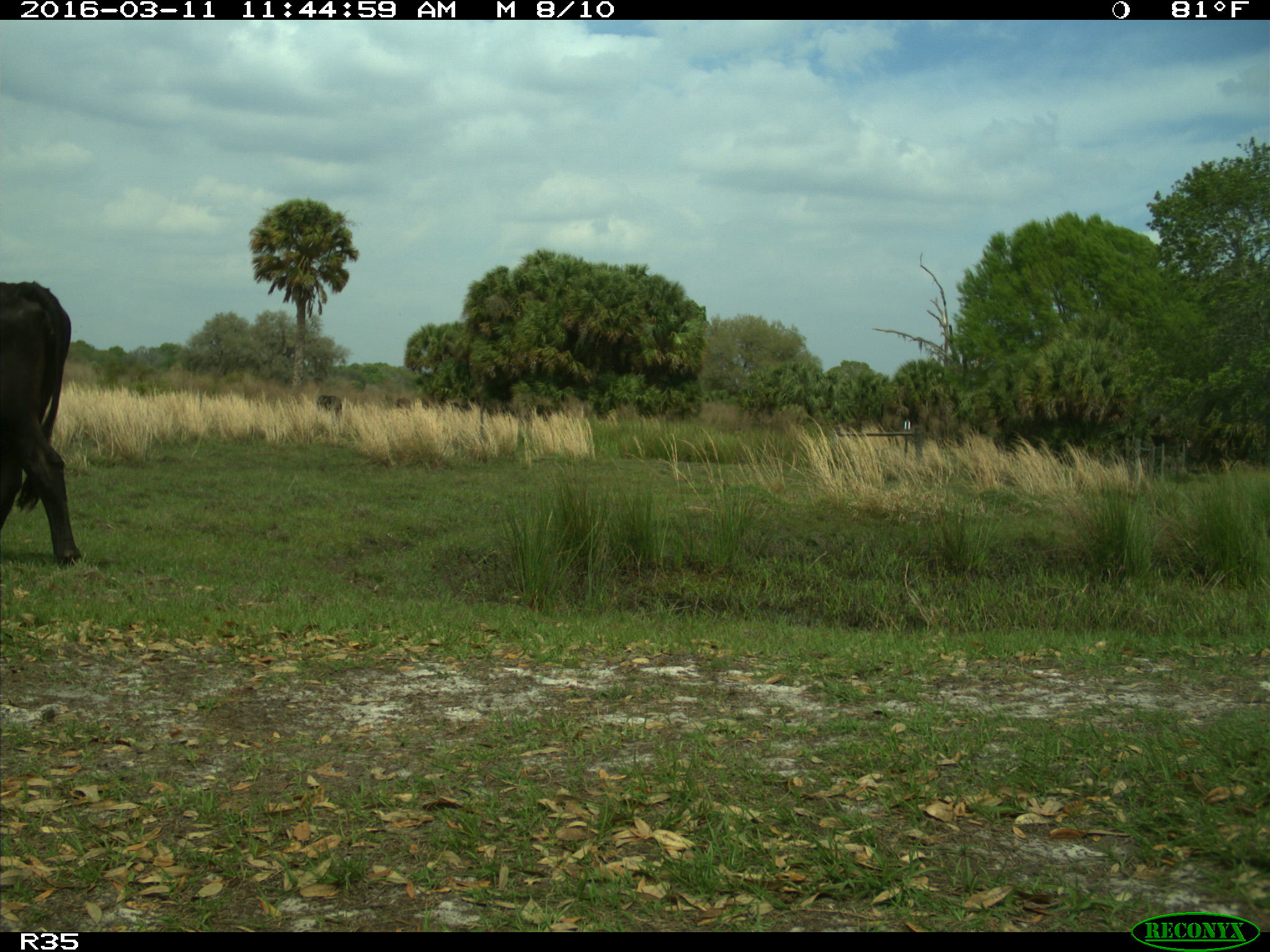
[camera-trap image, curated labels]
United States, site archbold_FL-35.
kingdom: Animalia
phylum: Chordata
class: Mammalia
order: Artiodactyla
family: Bovidae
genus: Bos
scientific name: Bos taurus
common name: domestic cow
Bos taurus (domestic cow).